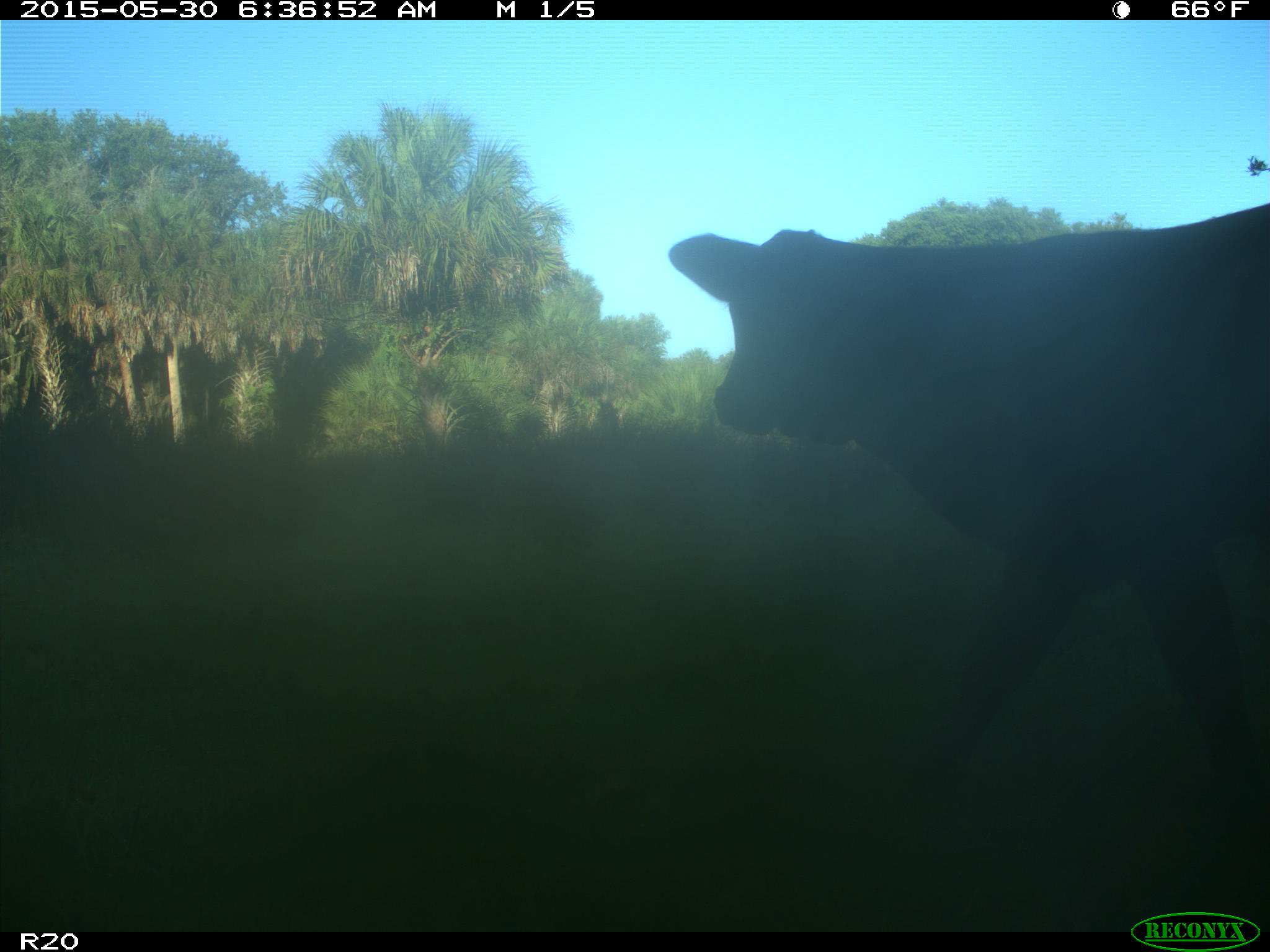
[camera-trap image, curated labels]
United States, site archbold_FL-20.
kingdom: Animalia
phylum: Chordata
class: Mammalia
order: Artiodactyla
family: Bovidae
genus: Bos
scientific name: Bos taurus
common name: domestic cow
Bos taurus (domestic cow).